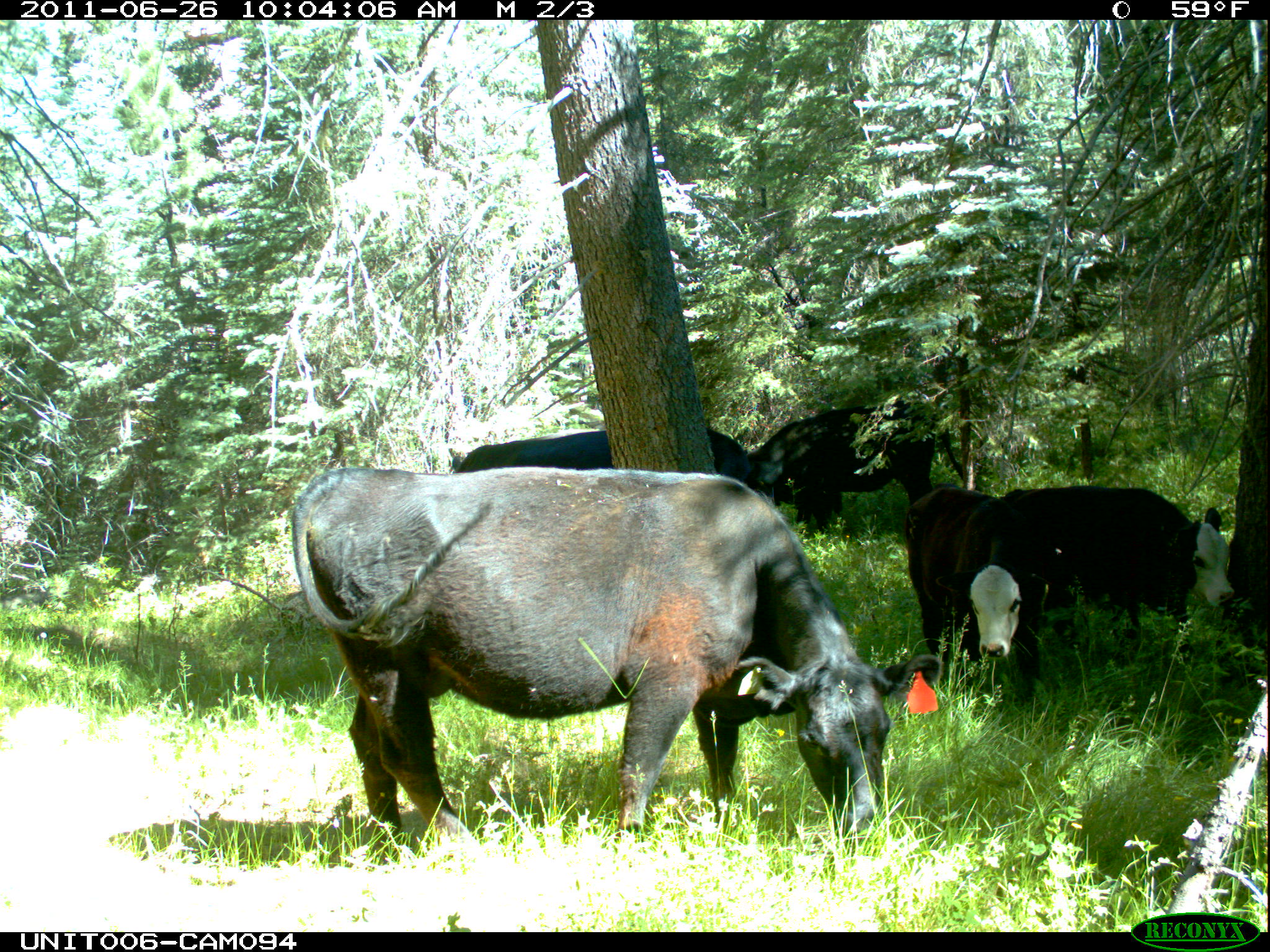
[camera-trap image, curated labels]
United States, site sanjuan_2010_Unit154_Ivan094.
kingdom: Animalia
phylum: Chordata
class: Mammalia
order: Artiodactyla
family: Bovidae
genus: Bos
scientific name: Bos taurus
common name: domestic cow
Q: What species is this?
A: Bos taurus (domestic cow).